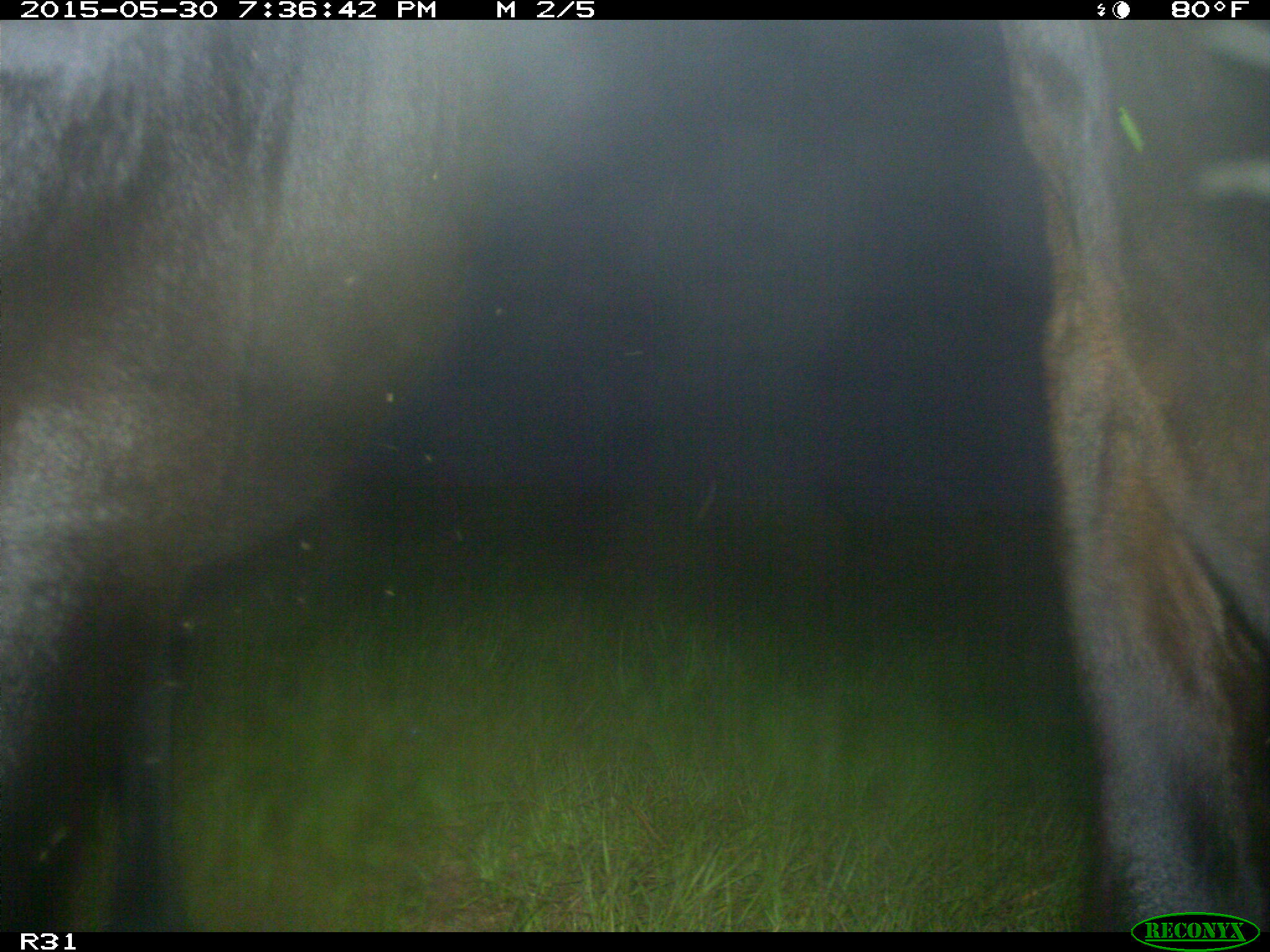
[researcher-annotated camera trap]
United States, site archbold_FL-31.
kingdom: Animalia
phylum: Chordata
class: Mammalia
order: Artiodactyla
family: Bovidae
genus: Bos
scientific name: Bos taurus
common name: domestic cow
Bos taurus (domestic cow).